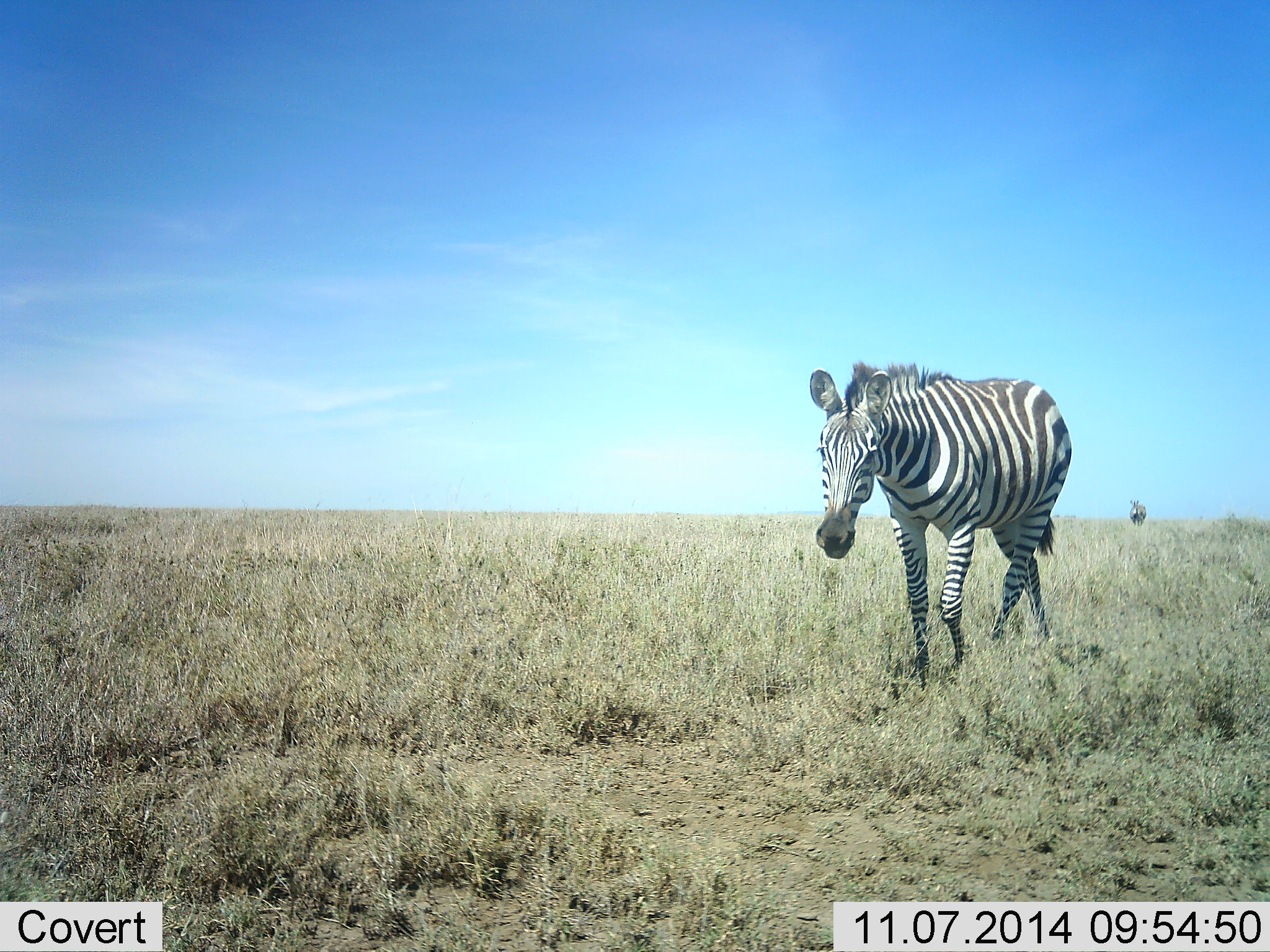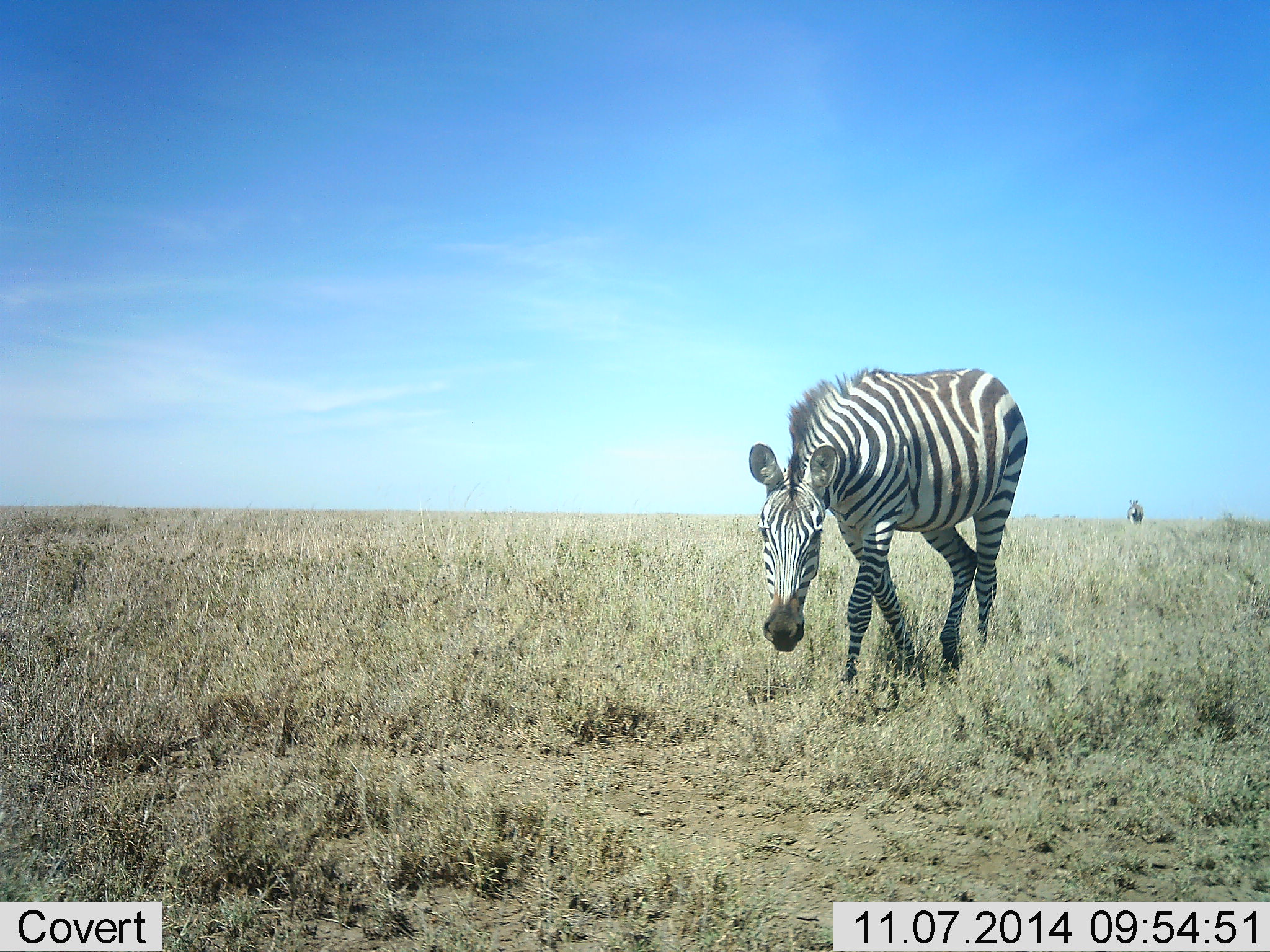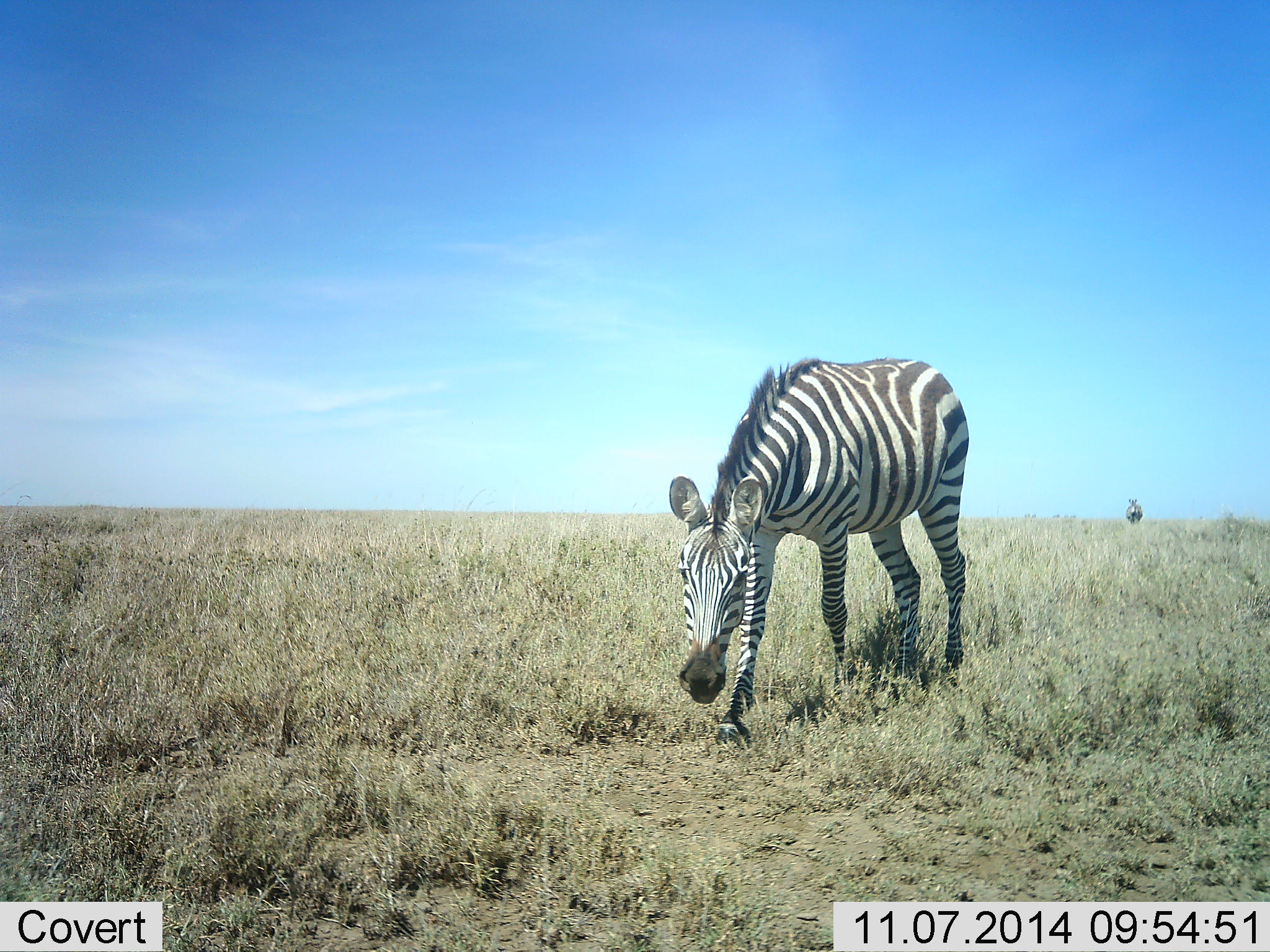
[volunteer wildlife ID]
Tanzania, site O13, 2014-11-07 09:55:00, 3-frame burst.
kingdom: Animalia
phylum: Chordata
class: Mammalia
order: Perissodactyla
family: Equidae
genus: Equus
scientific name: Equus quagga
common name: plains zebra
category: zebra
Zebra (plains zebra) (Equus quagga), count 2. Behavior (volunteer vote fractions): standing 20%, resting 0%, moving 100%, interacting 0%. Young present (vote fraction): 0%. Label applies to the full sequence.